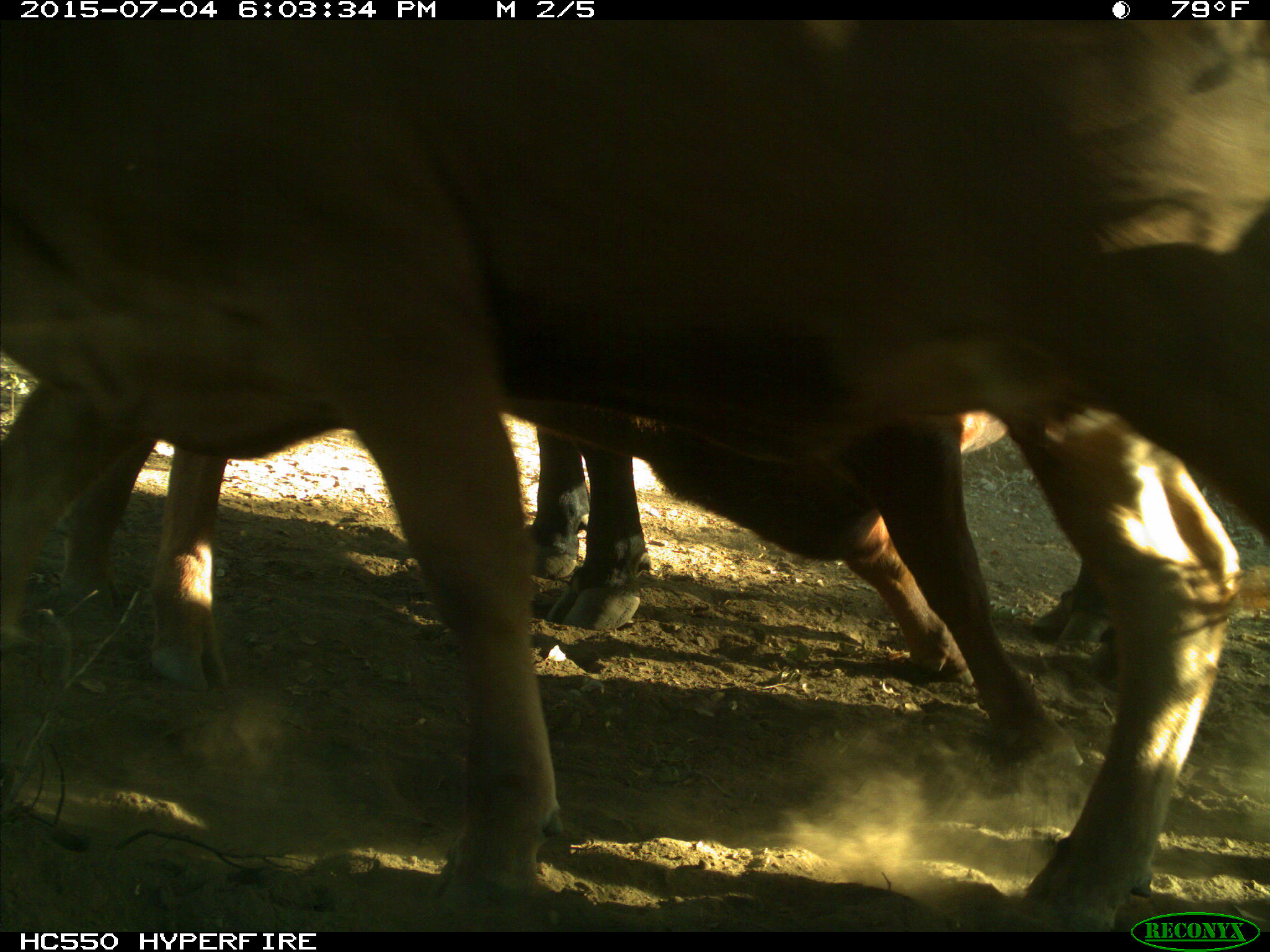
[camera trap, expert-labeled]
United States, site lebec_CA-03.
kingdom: Animalia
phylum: Chordata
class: Mammalia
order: Artiodactyla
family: Bovidae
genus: Bos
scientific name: Bos taurus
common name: domestic cow